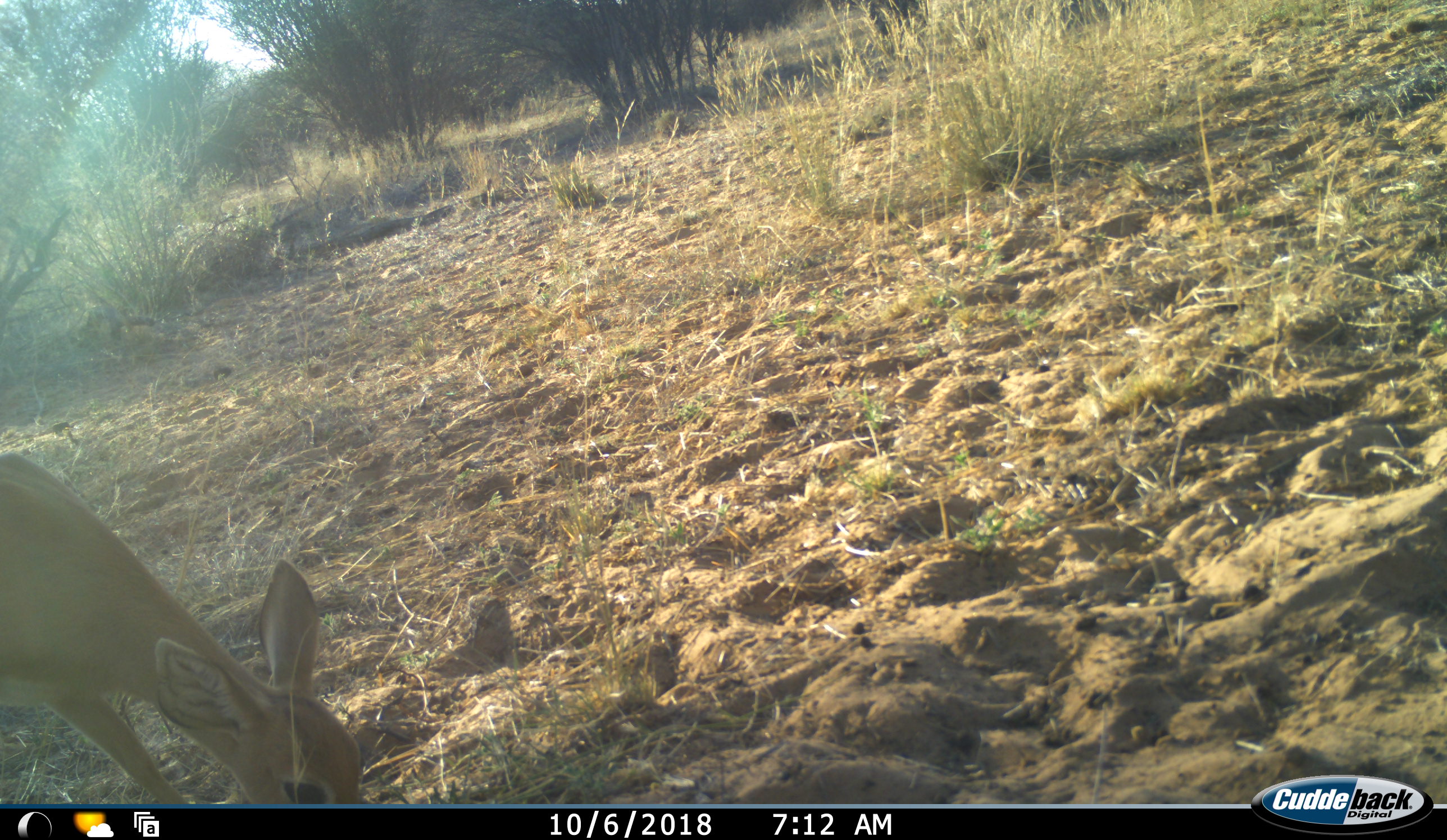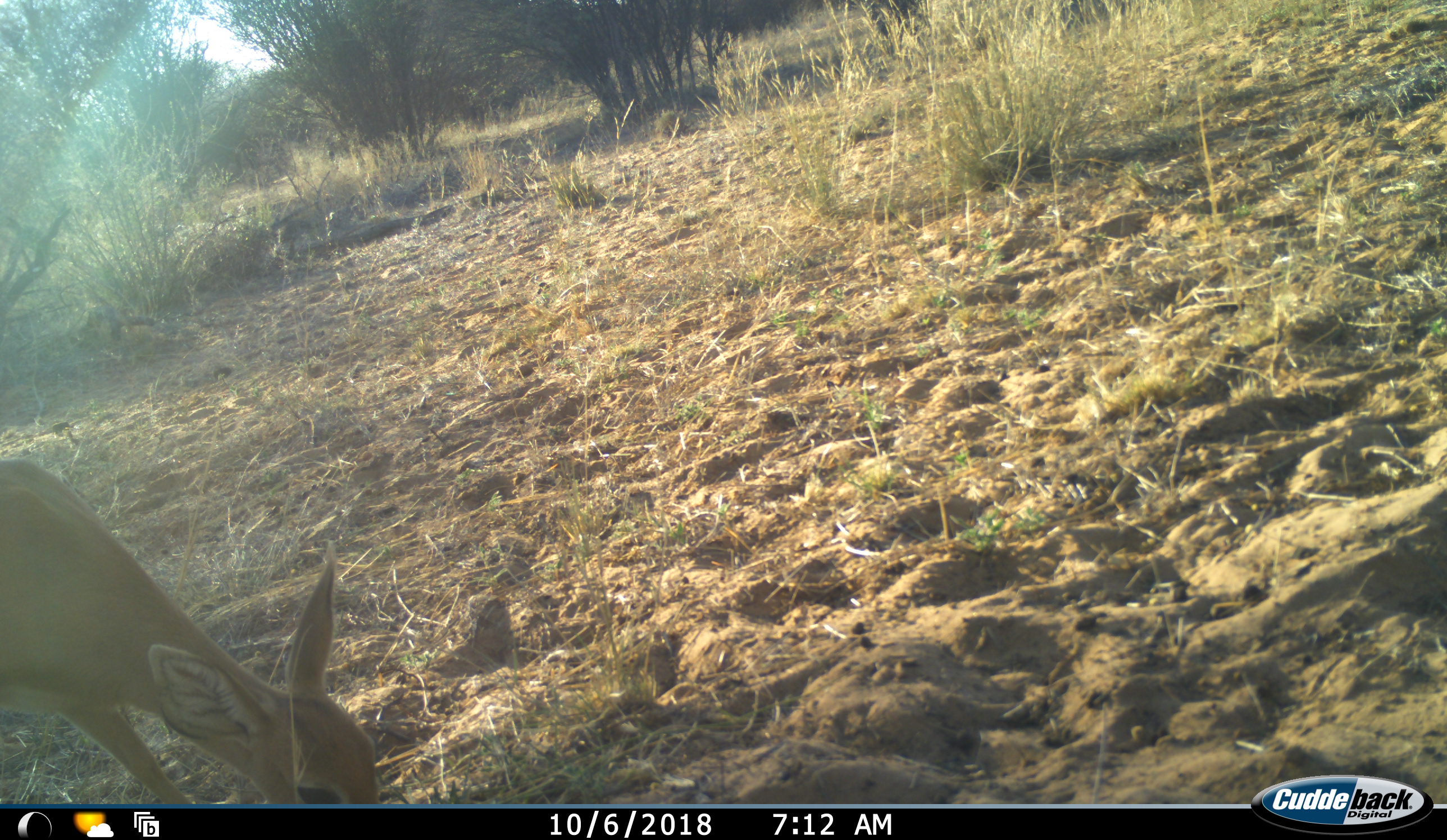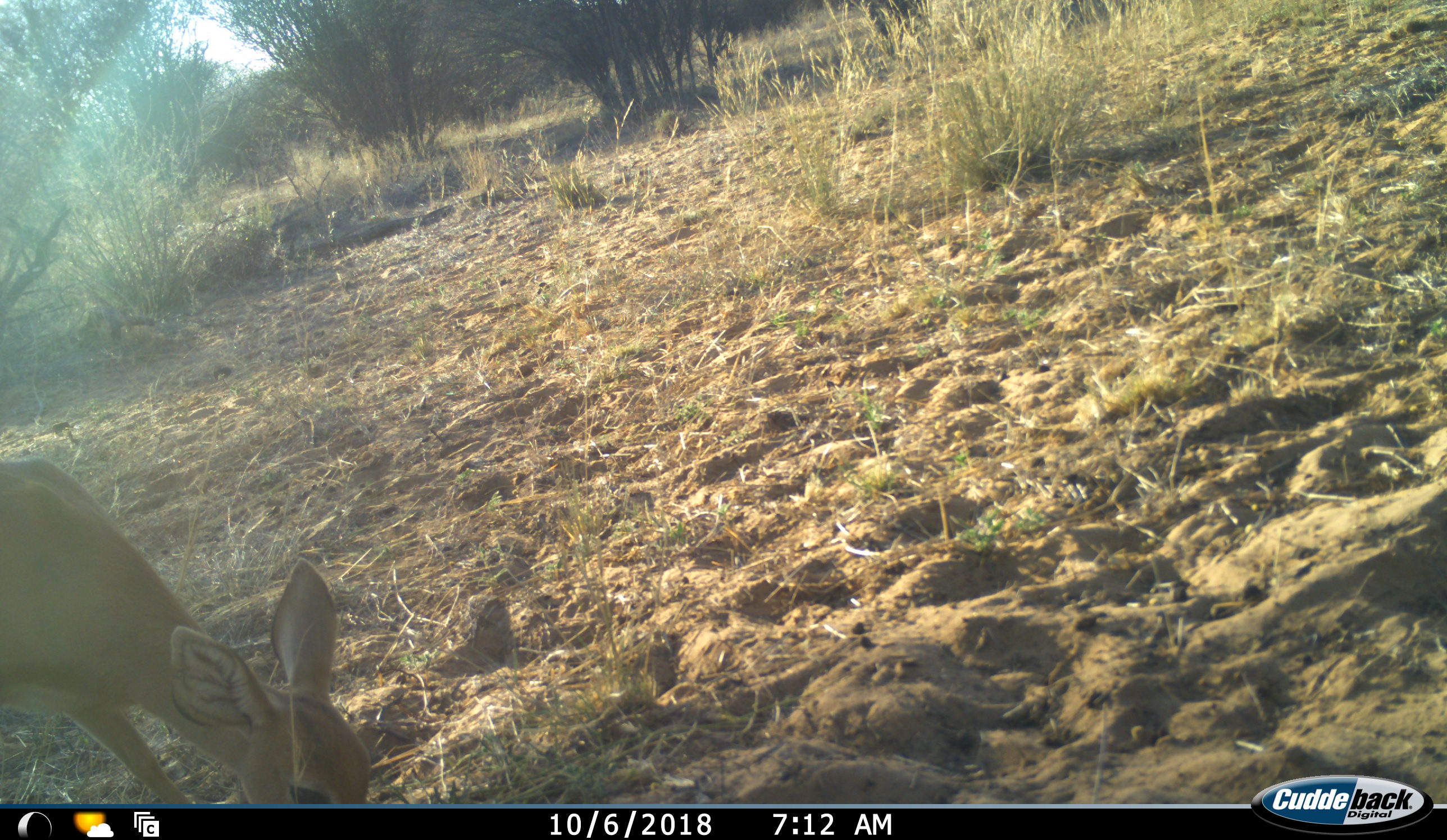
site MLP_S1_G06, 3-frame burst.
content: unidentified animal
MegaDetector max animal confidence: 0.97